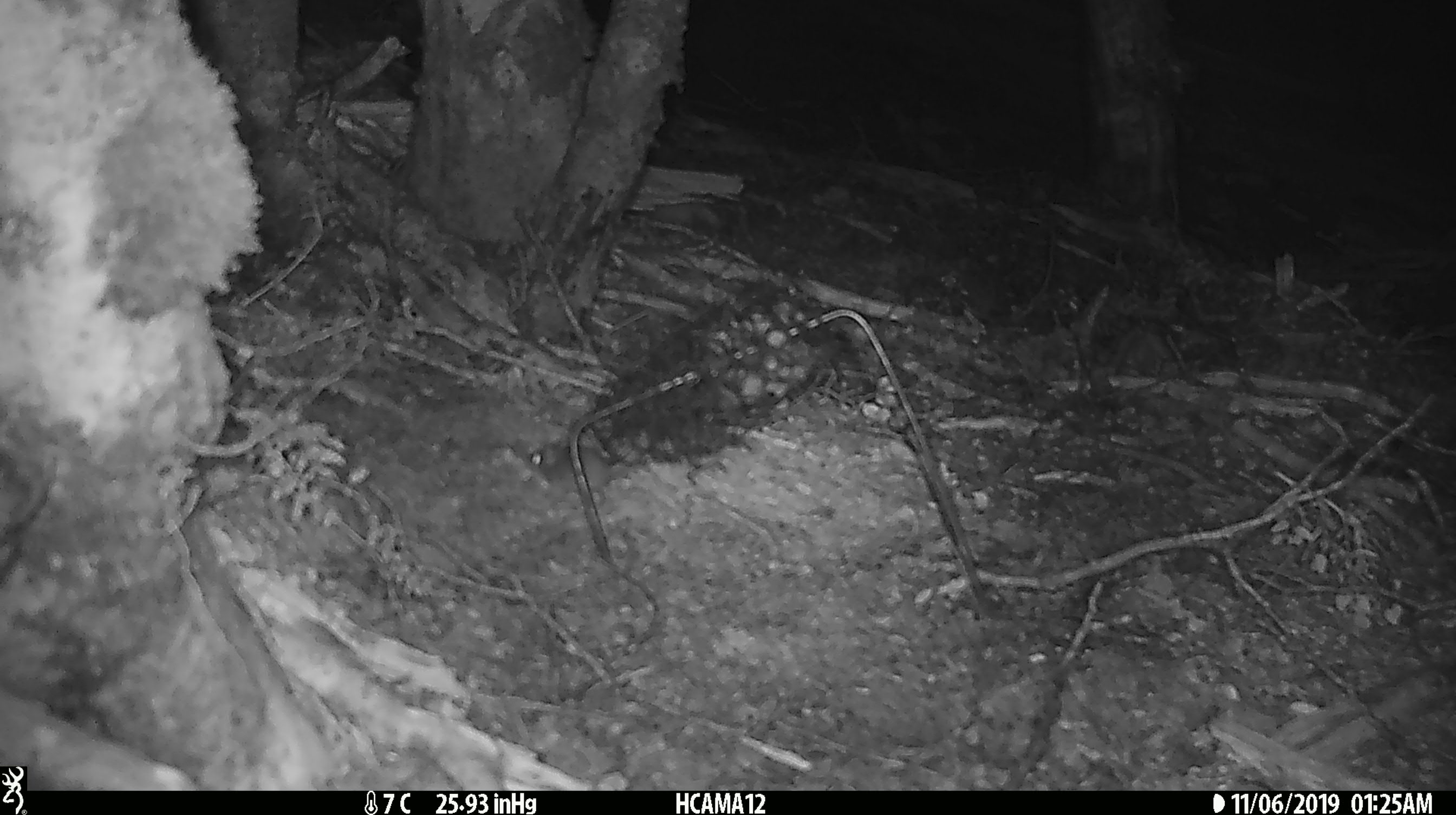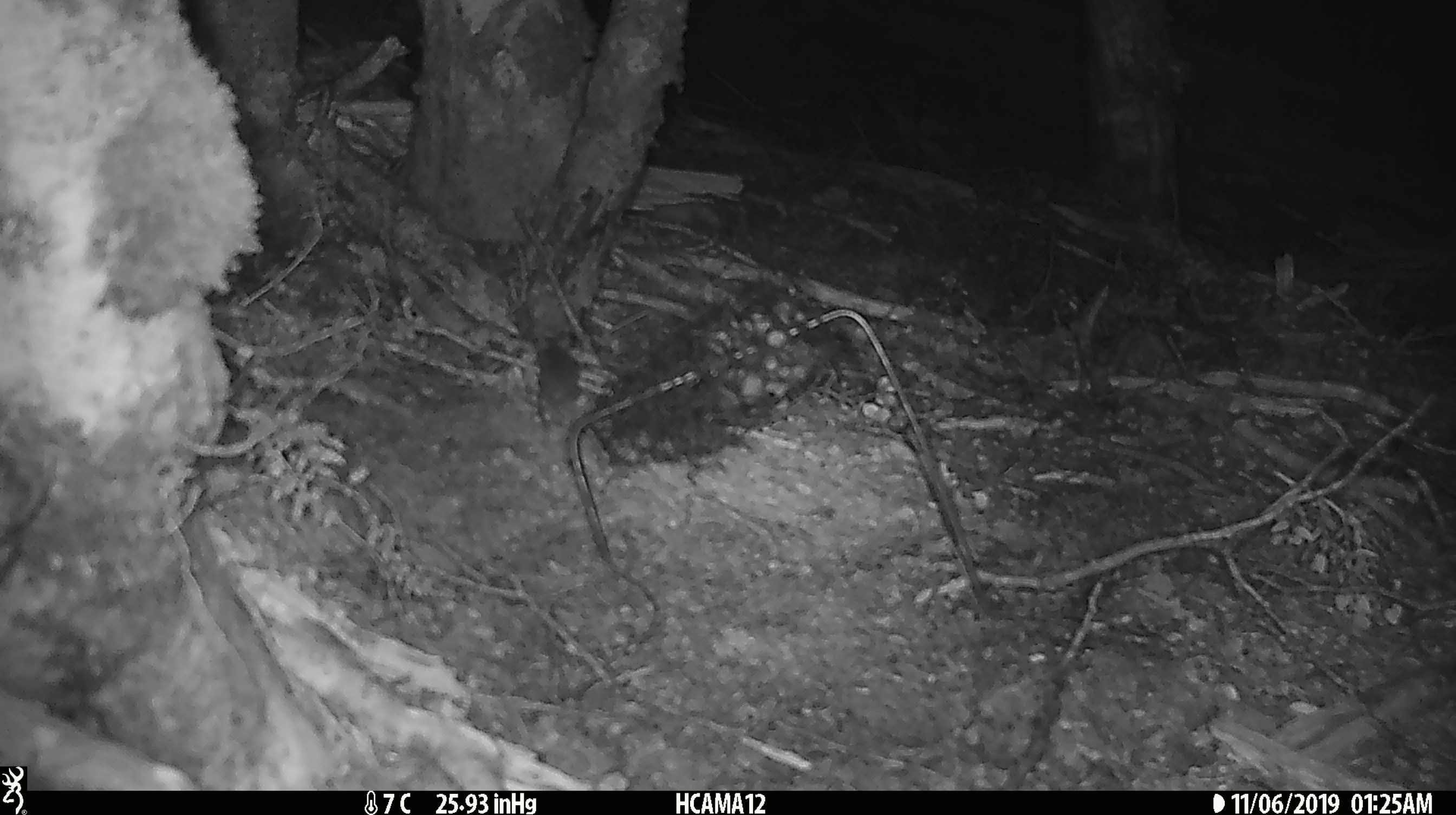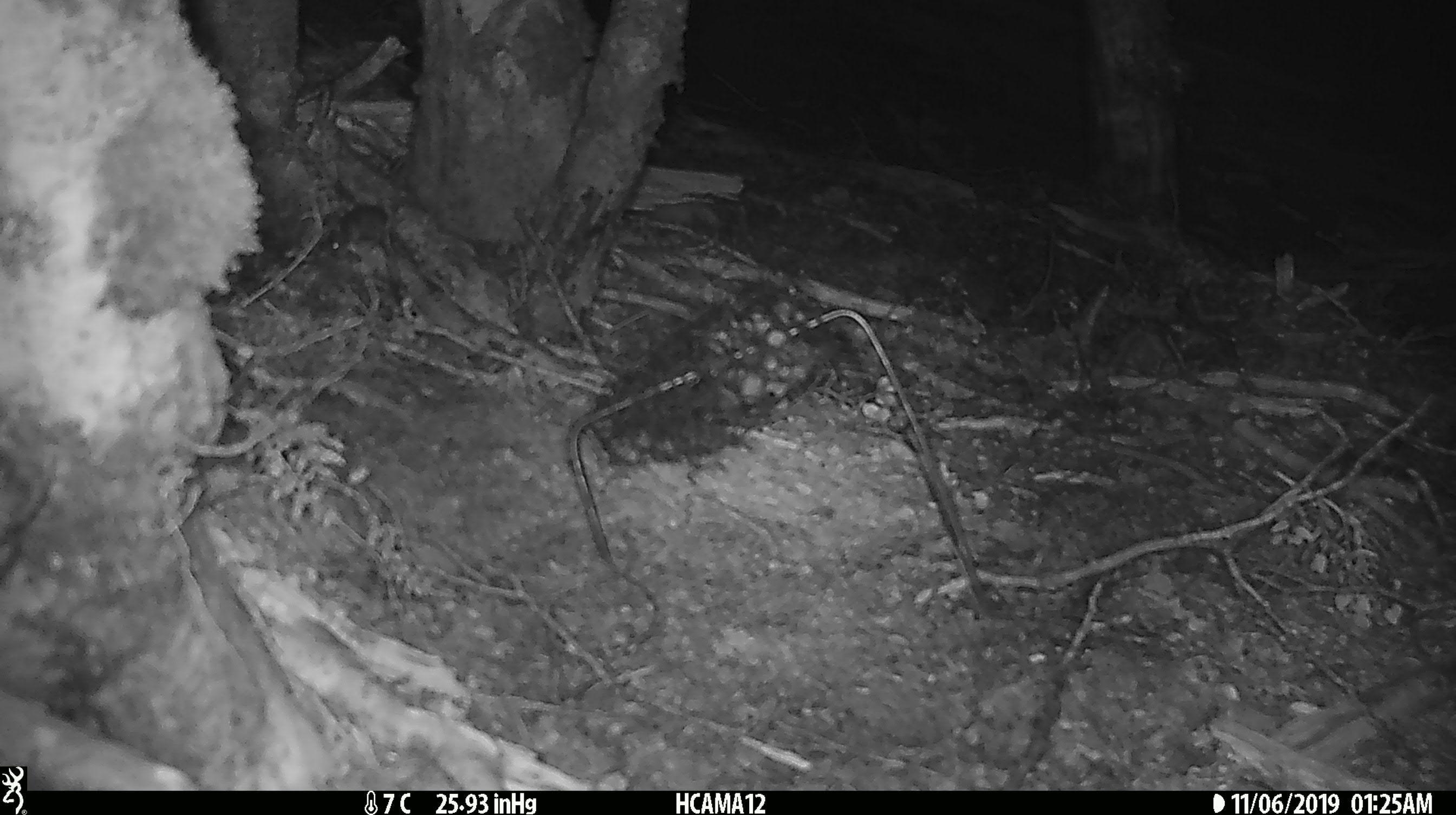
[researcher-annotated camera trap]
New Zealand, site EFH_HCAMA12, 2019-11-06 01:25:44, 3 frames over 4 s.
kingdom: Animalia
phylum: Chordata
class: Mammalia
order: Rodentia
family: Muridae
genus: Mus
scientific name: Mus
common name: mouse